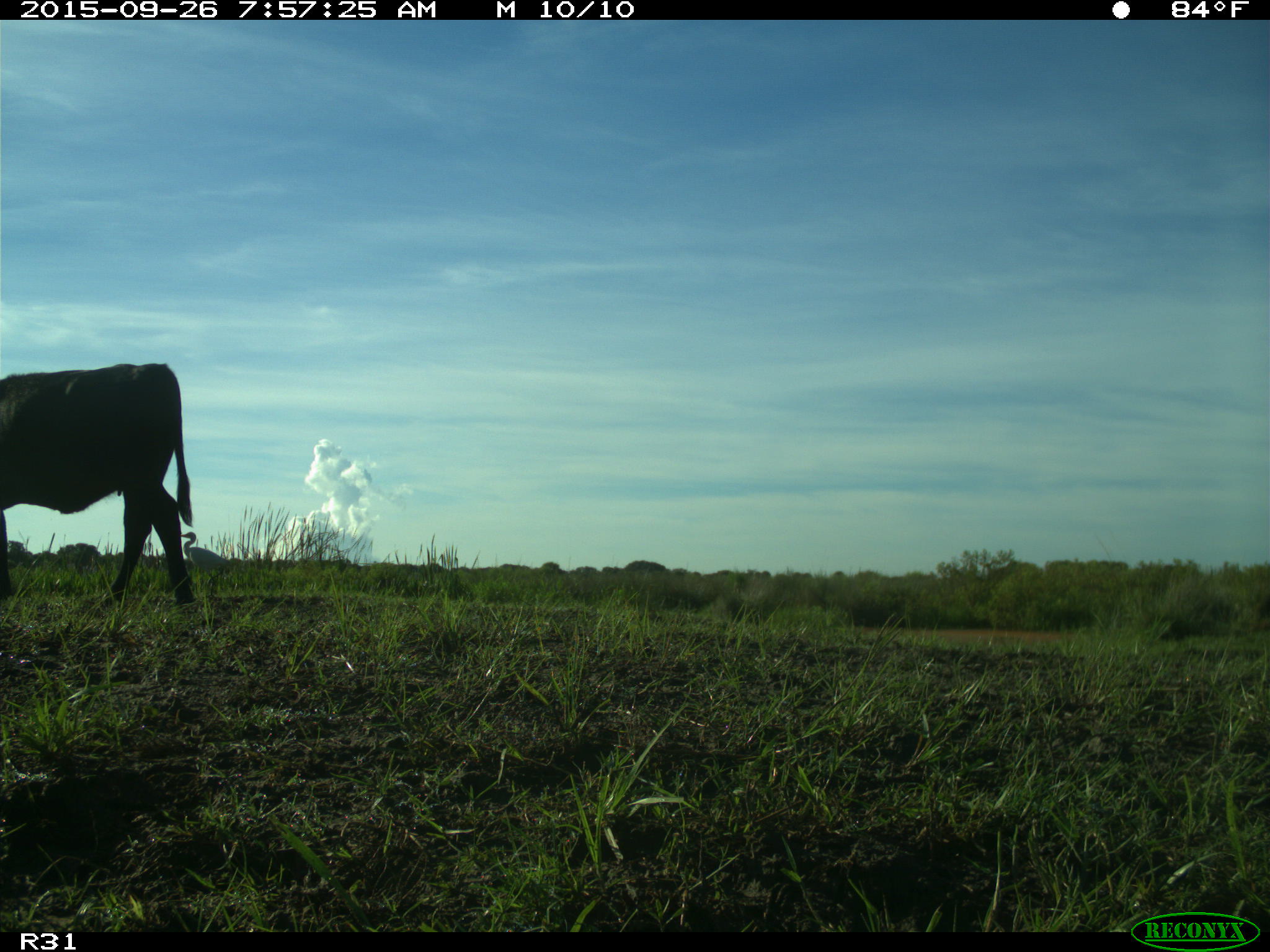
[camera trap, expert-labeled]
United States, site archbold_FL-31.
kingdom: Animalia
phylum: Chordata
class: Mammalia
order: Artiodactyla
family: Bovidae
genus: Bos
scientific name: Bos taurus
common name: domestic cow